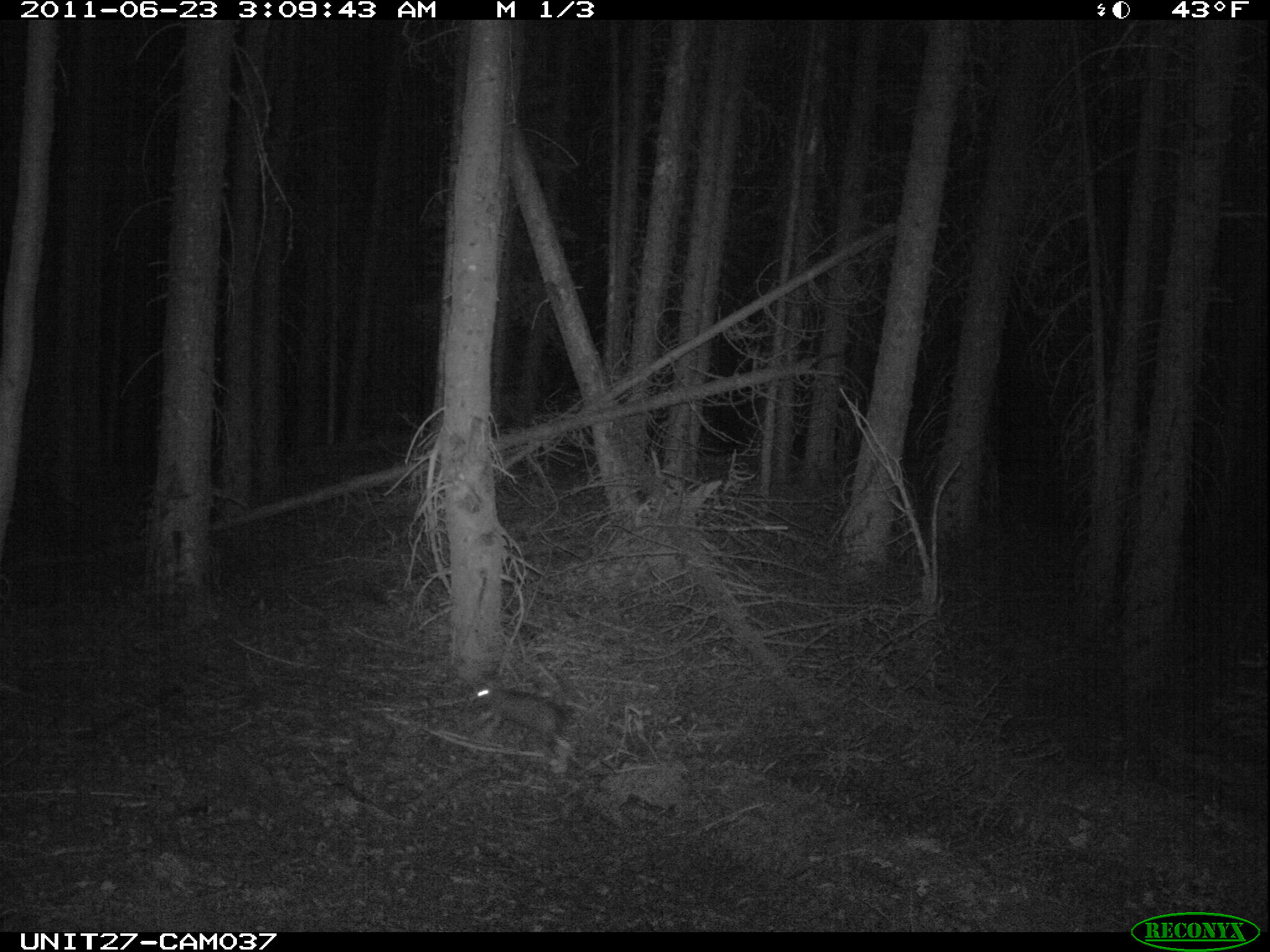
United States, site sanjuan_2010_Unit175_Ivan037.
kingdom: Animalia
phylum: Chordata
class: Mammalia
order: Lagomorpha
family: Leporidae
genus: Lepus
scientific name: Lepus americanus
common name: snowshoe hare